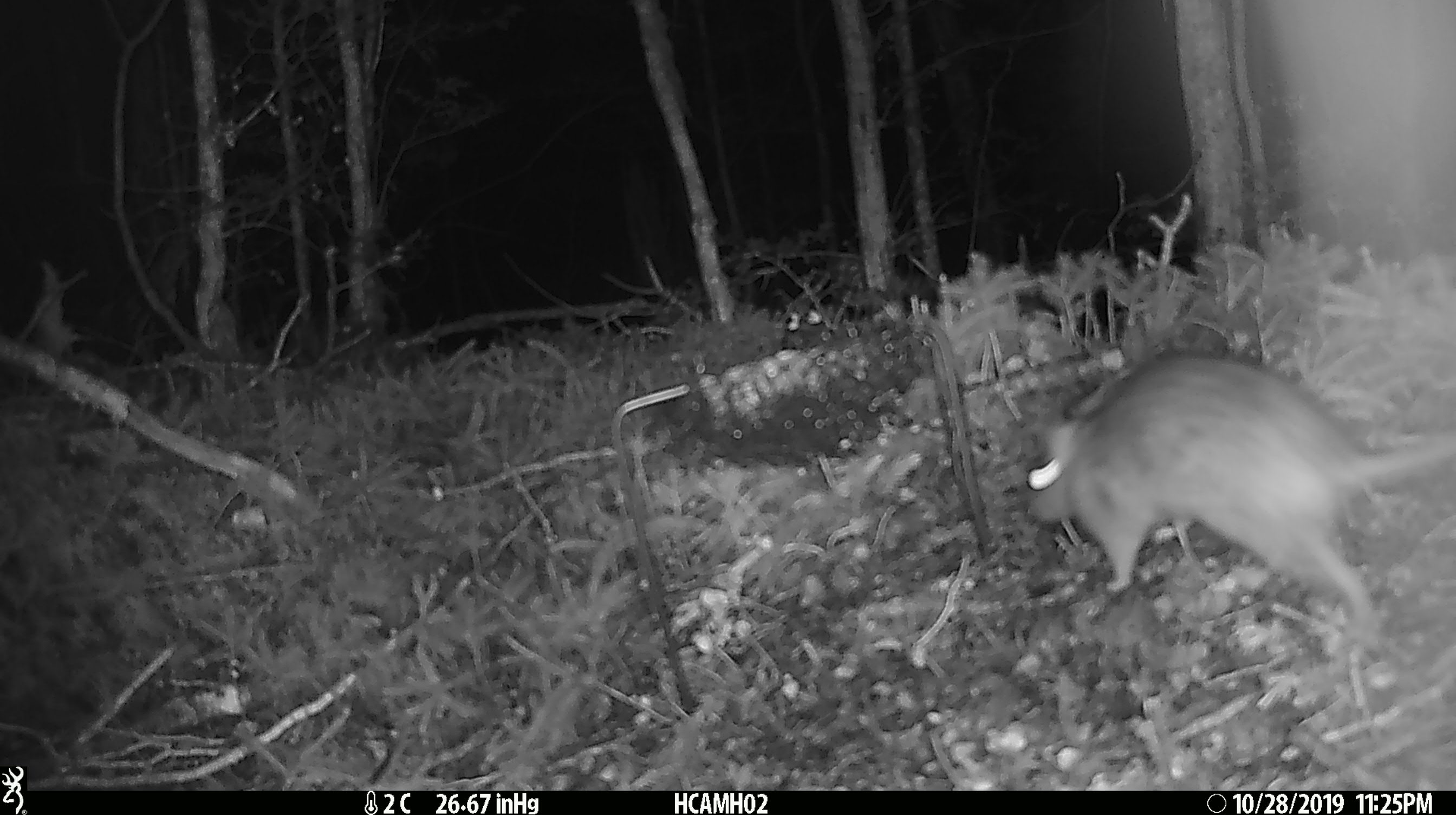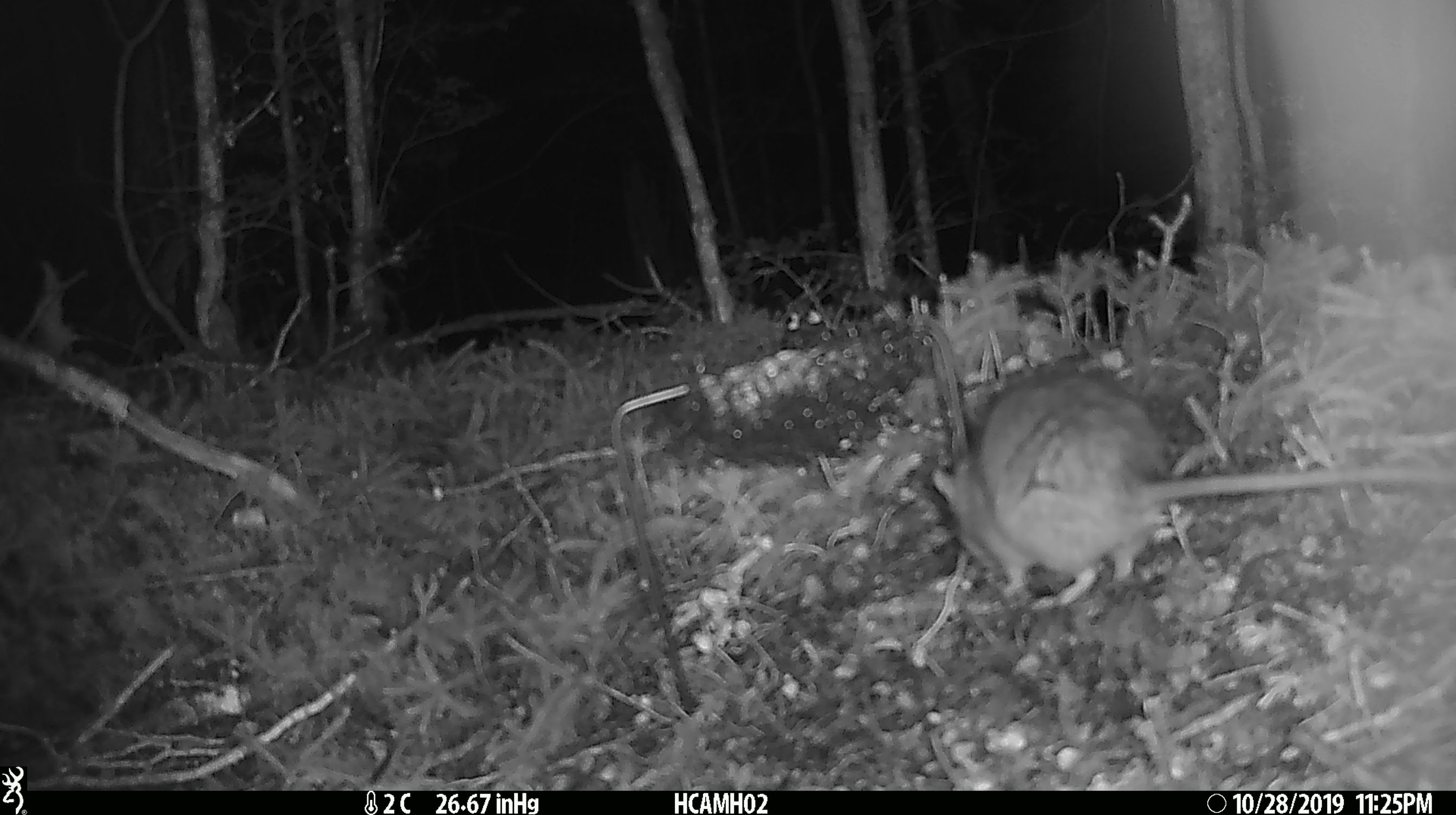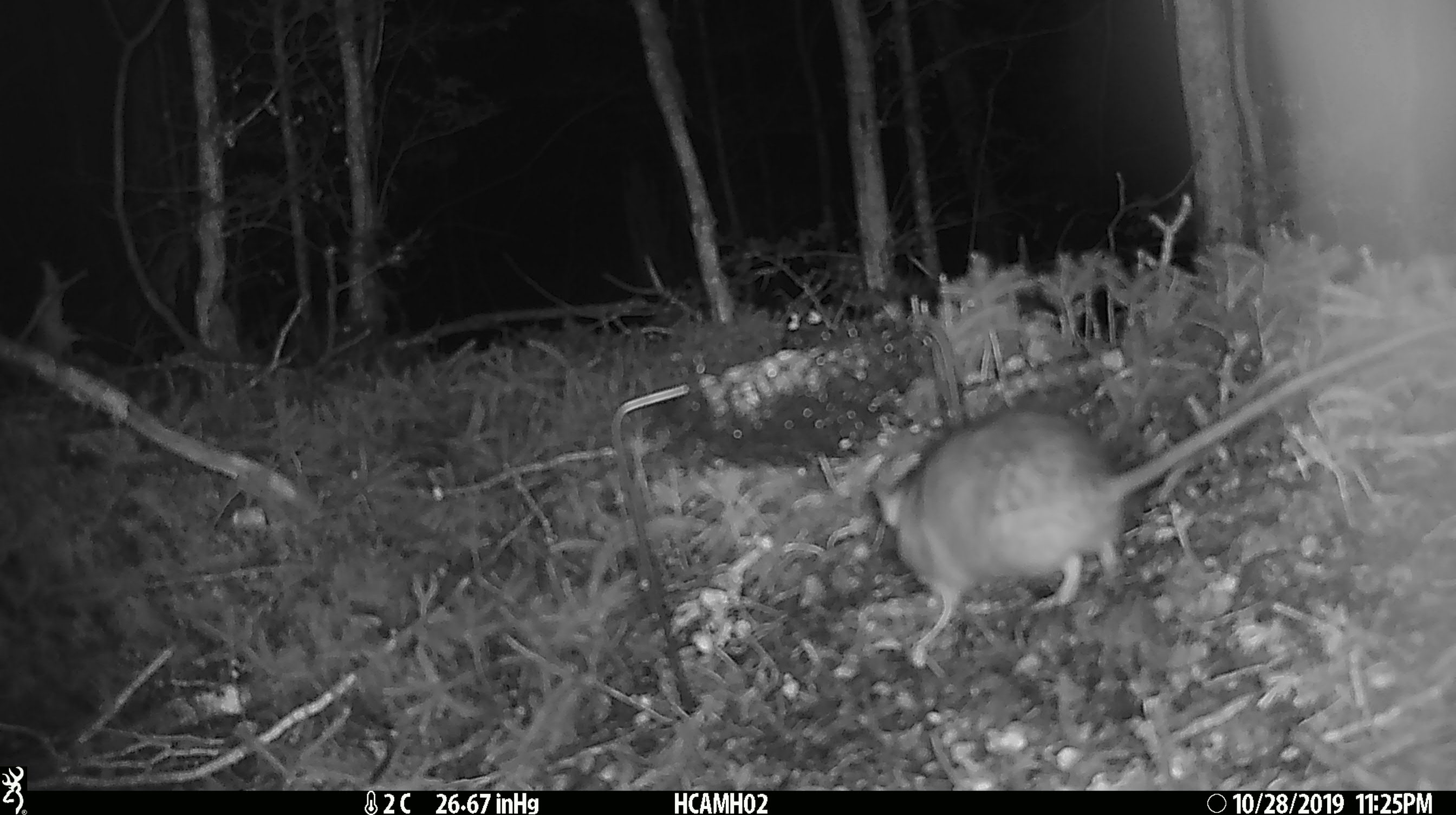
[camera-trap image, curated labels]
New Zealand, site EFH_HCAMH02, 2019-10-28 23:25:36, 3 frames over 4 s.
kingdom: Animalia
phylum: Chordata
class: Mammalia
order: Rodentia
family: Muridae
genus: Rattus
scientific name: Rattus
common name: rat